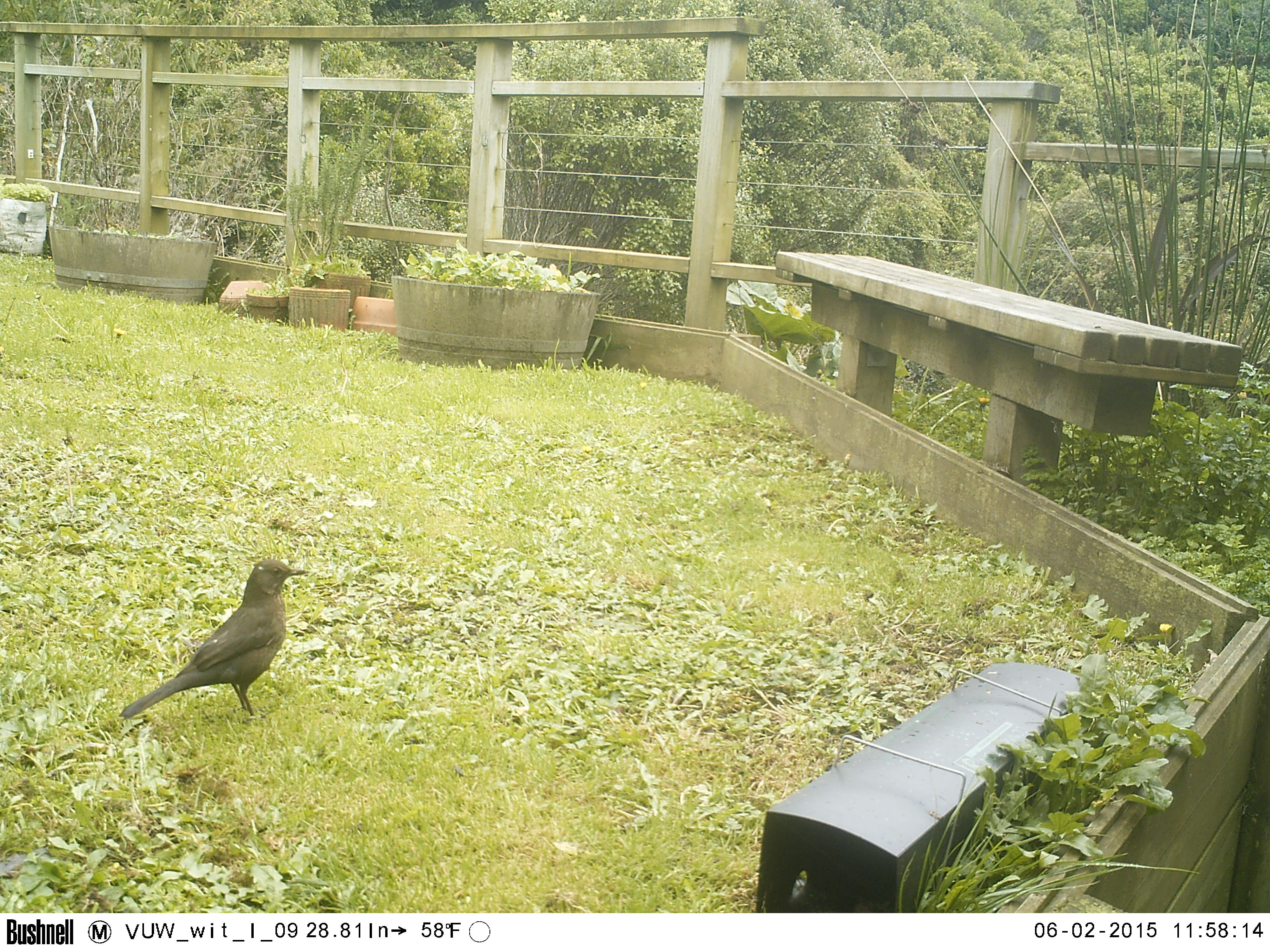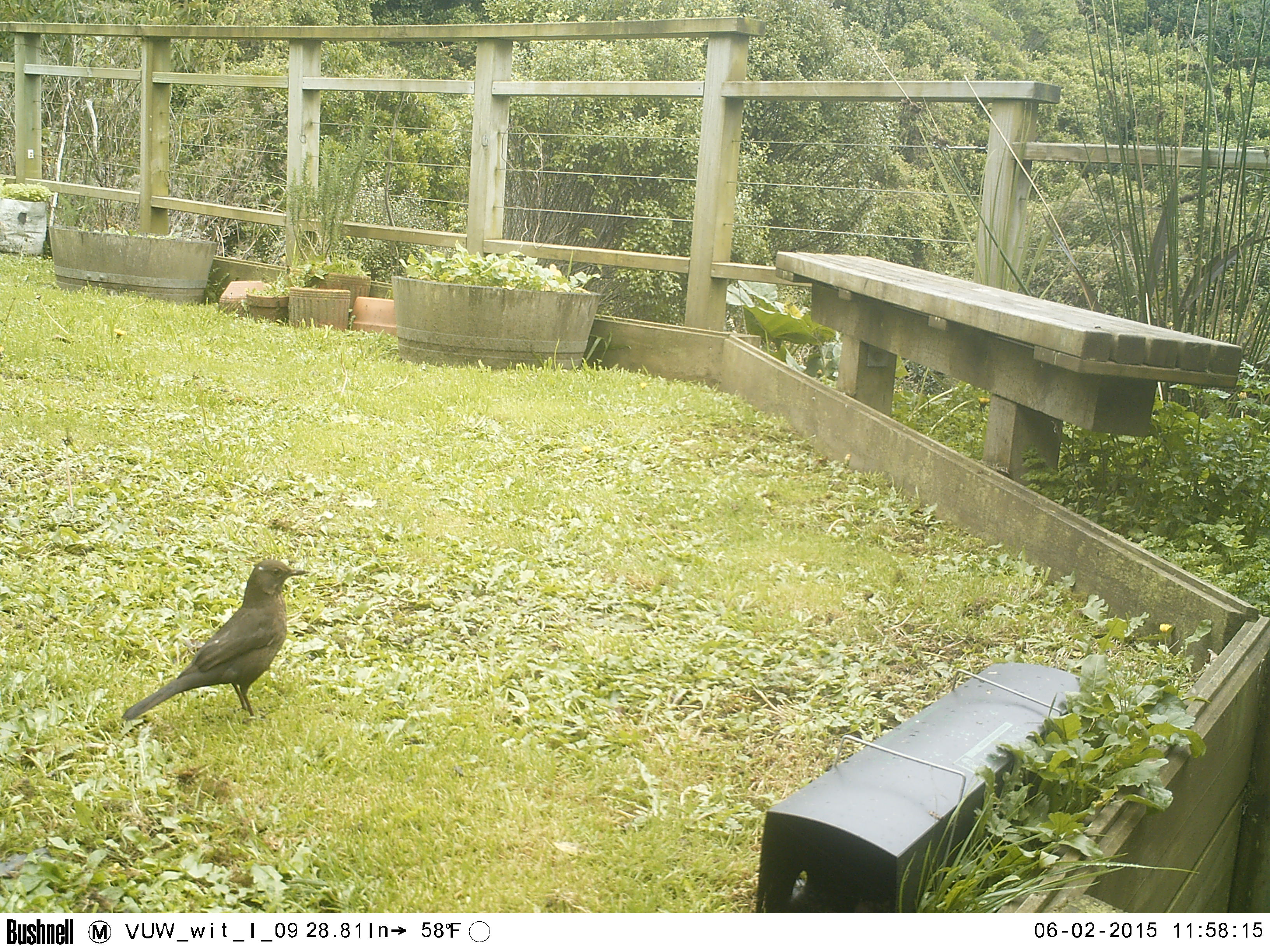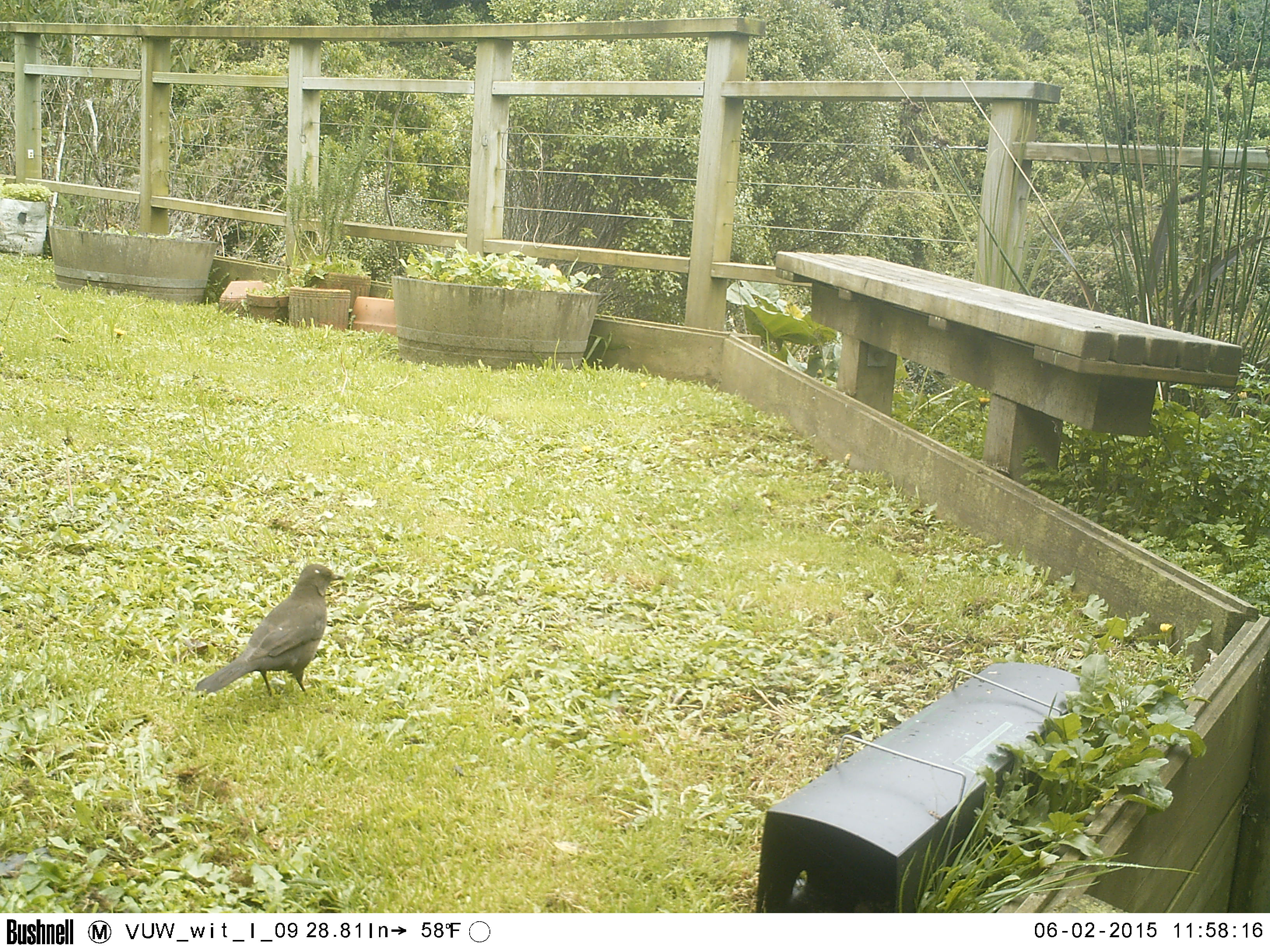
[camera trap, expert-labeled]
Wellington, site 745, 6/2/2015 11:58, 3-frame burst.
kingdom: Animalia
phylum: Chordata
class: Aves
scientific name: Aves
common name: bird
Bird (Aves).